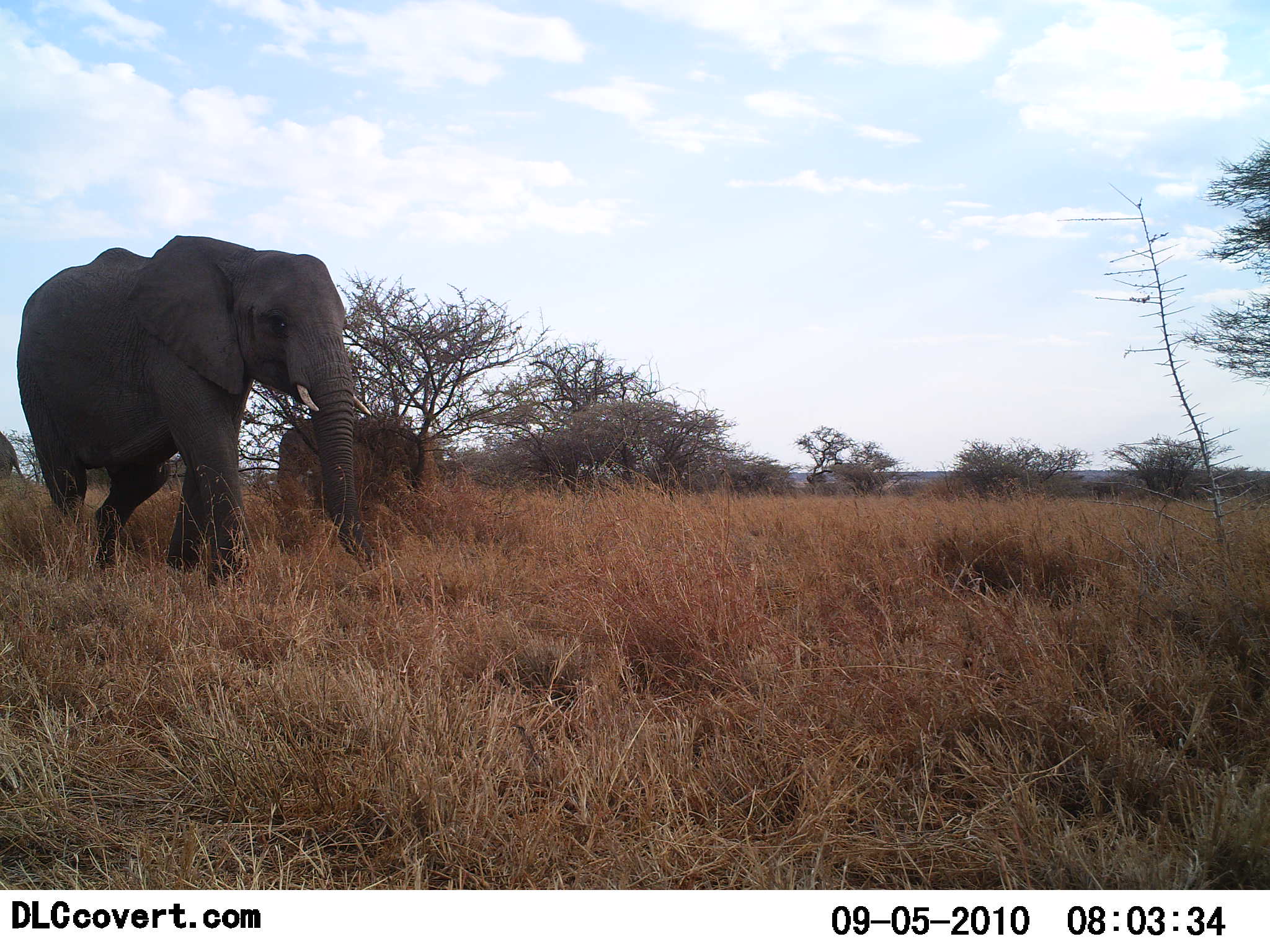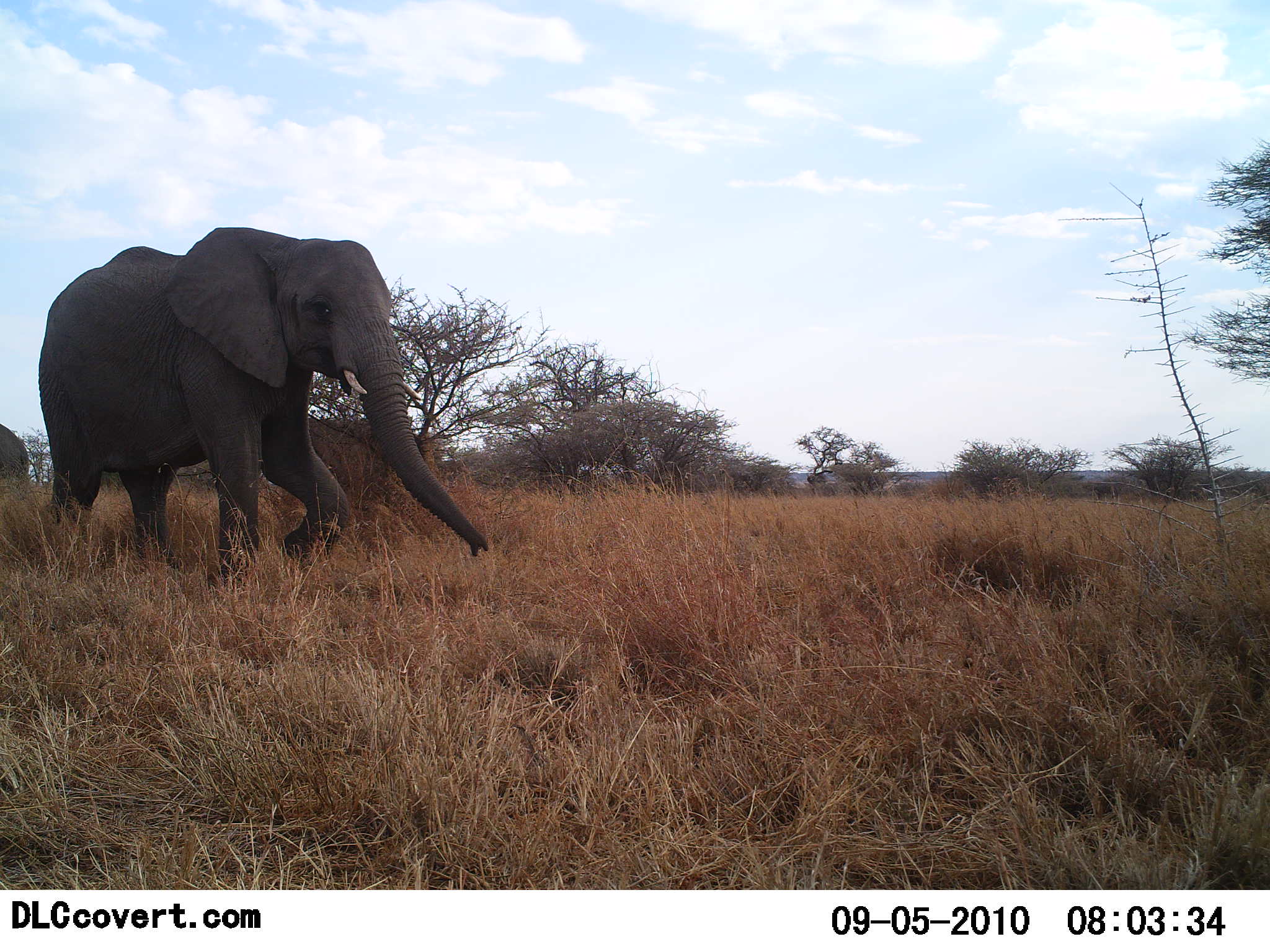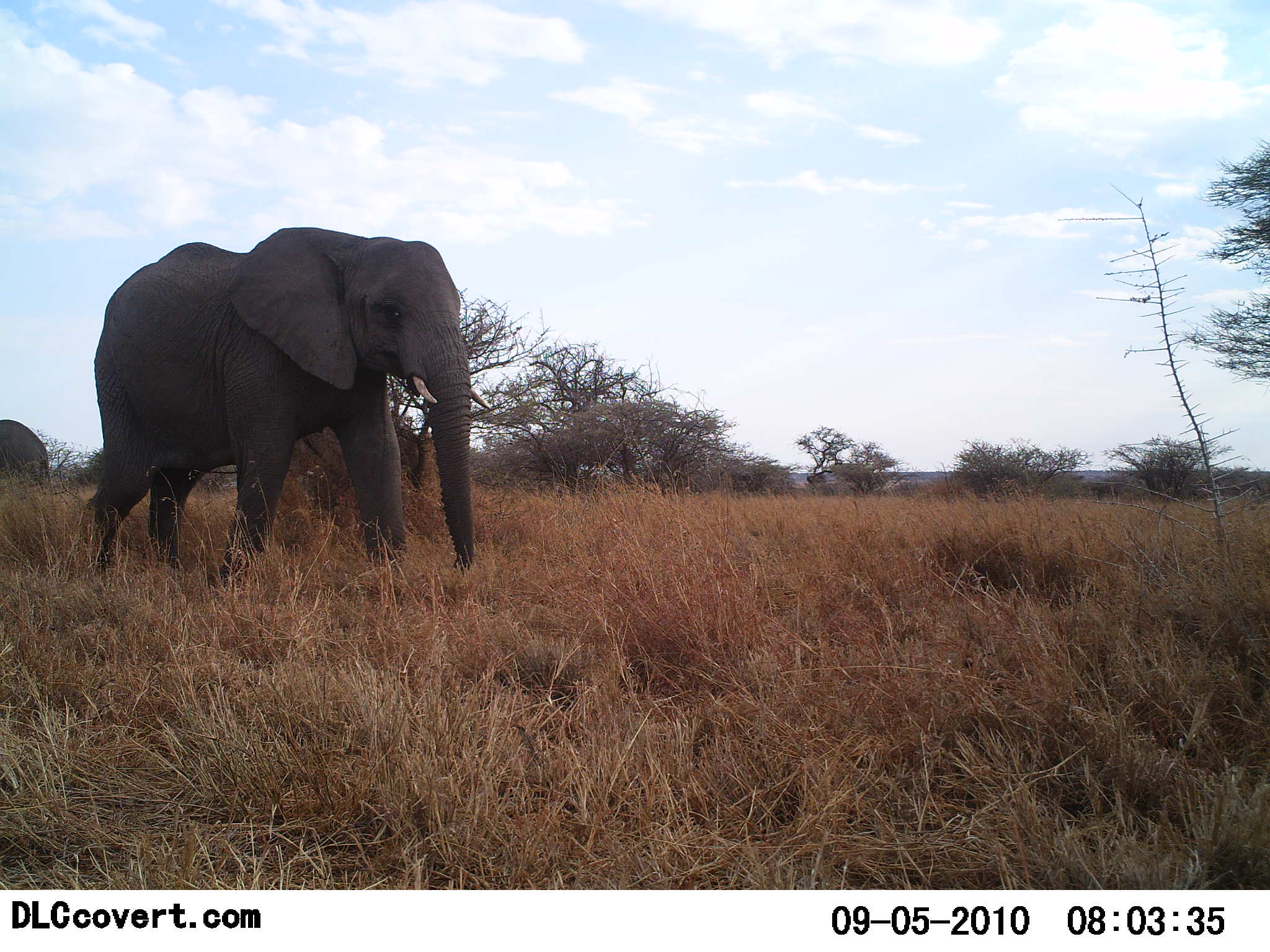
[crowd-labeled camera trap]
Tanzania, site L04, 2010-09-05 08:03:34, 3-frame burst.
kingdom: Animalia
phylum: Chordata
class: Mammalia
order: Proboscidea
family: Elephantidae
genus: Loxodonta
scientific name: Loxodonta africana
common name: african bush elephant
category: elephant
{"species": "elephant (african bush elephant) (Loxodonta africana)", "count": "2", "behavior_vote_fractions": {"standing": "0%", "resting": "0%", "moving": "100%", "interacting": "0%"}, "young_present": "6%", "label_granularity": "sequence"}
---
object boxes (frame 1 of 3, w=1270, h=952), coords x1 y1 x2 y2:
animal: 14 235 375 591; 277 414 431 516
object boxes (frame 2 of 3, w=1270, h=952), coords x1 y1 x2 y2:
animal: 38 227 488 591; 307 416 435 547; 1 424 31 504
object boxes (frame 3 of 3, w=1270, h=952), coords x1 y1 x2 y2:
animal: 84 226 491 584; 286 404 382 507; 0 418 50 496